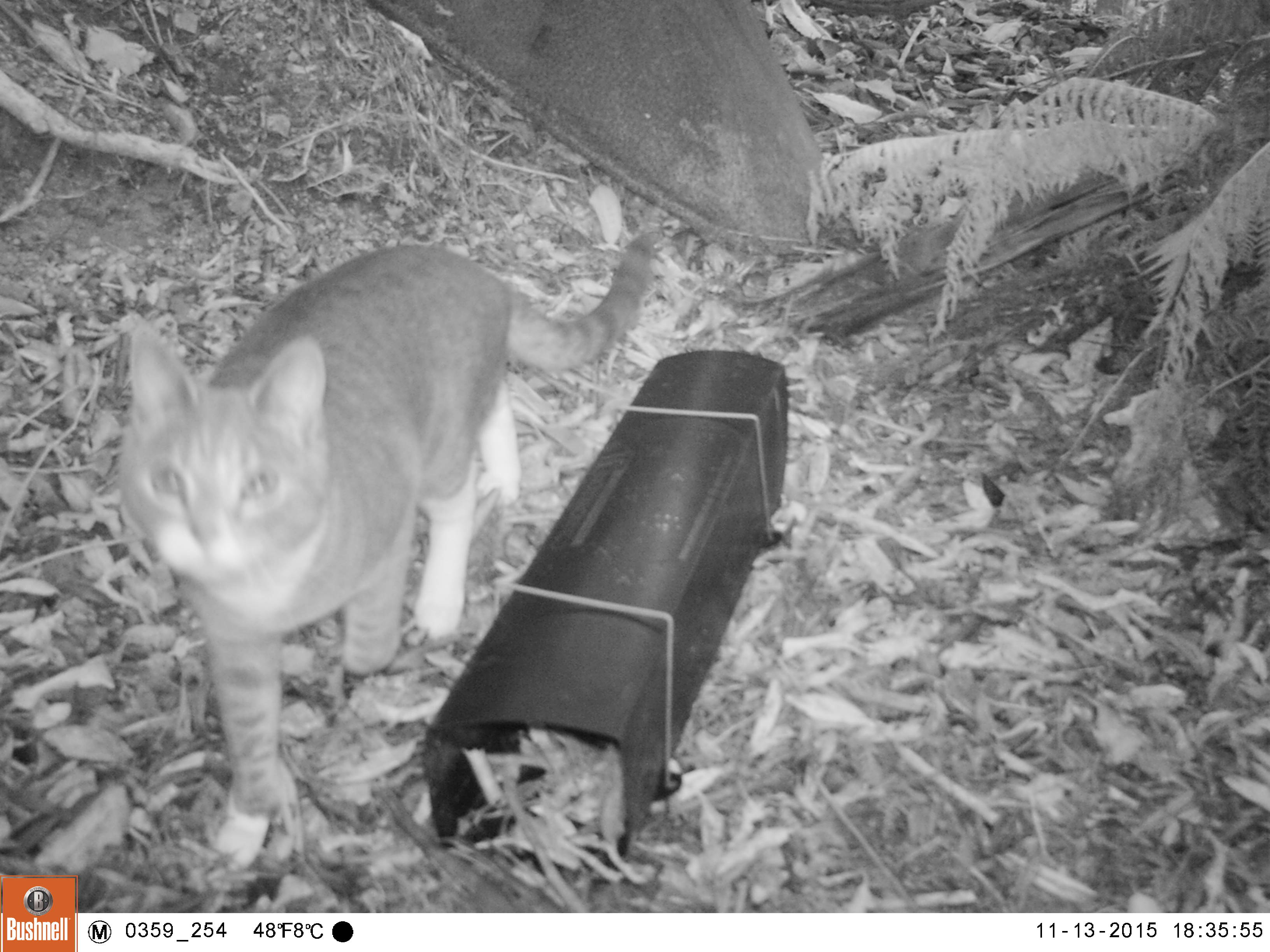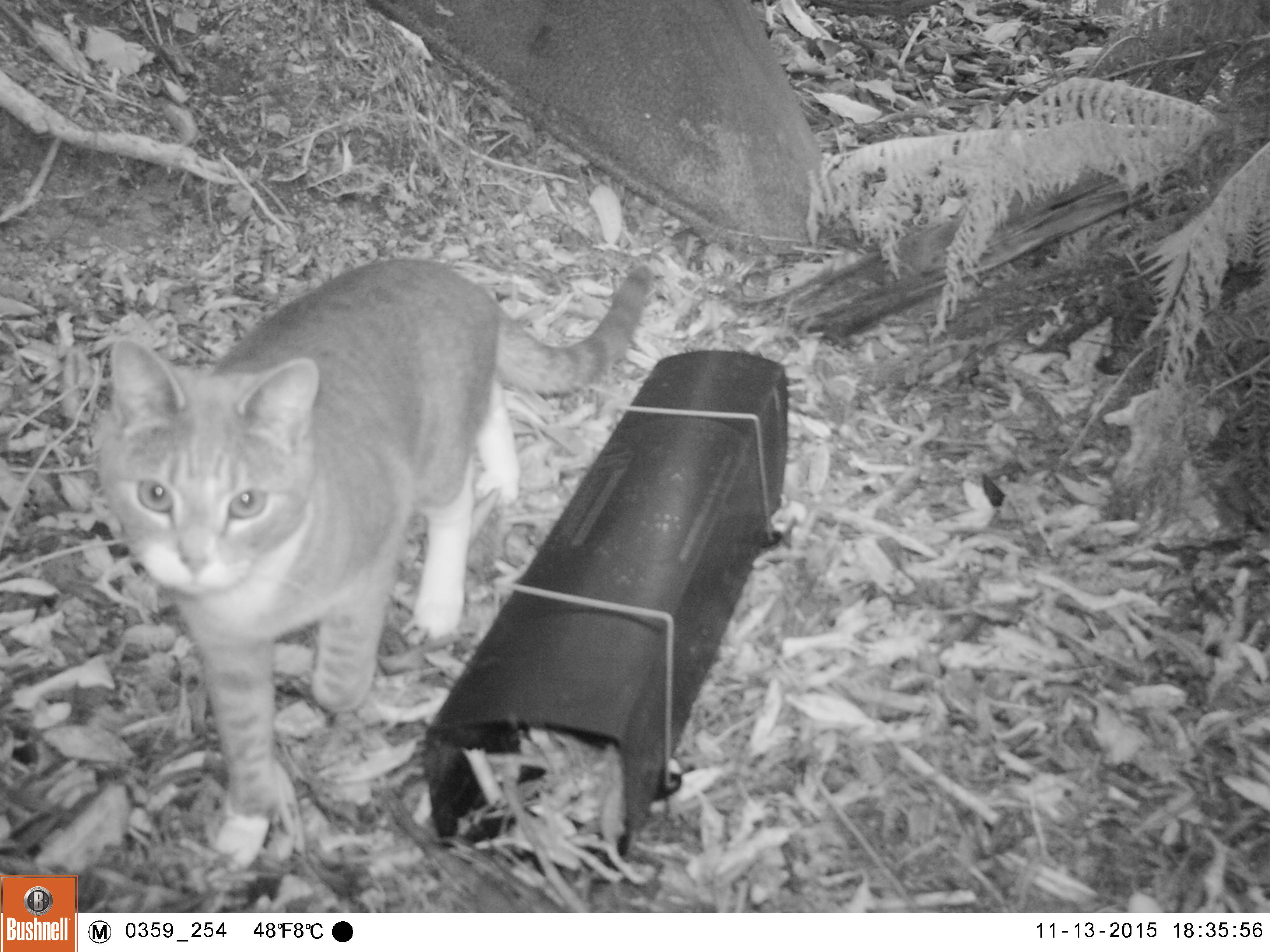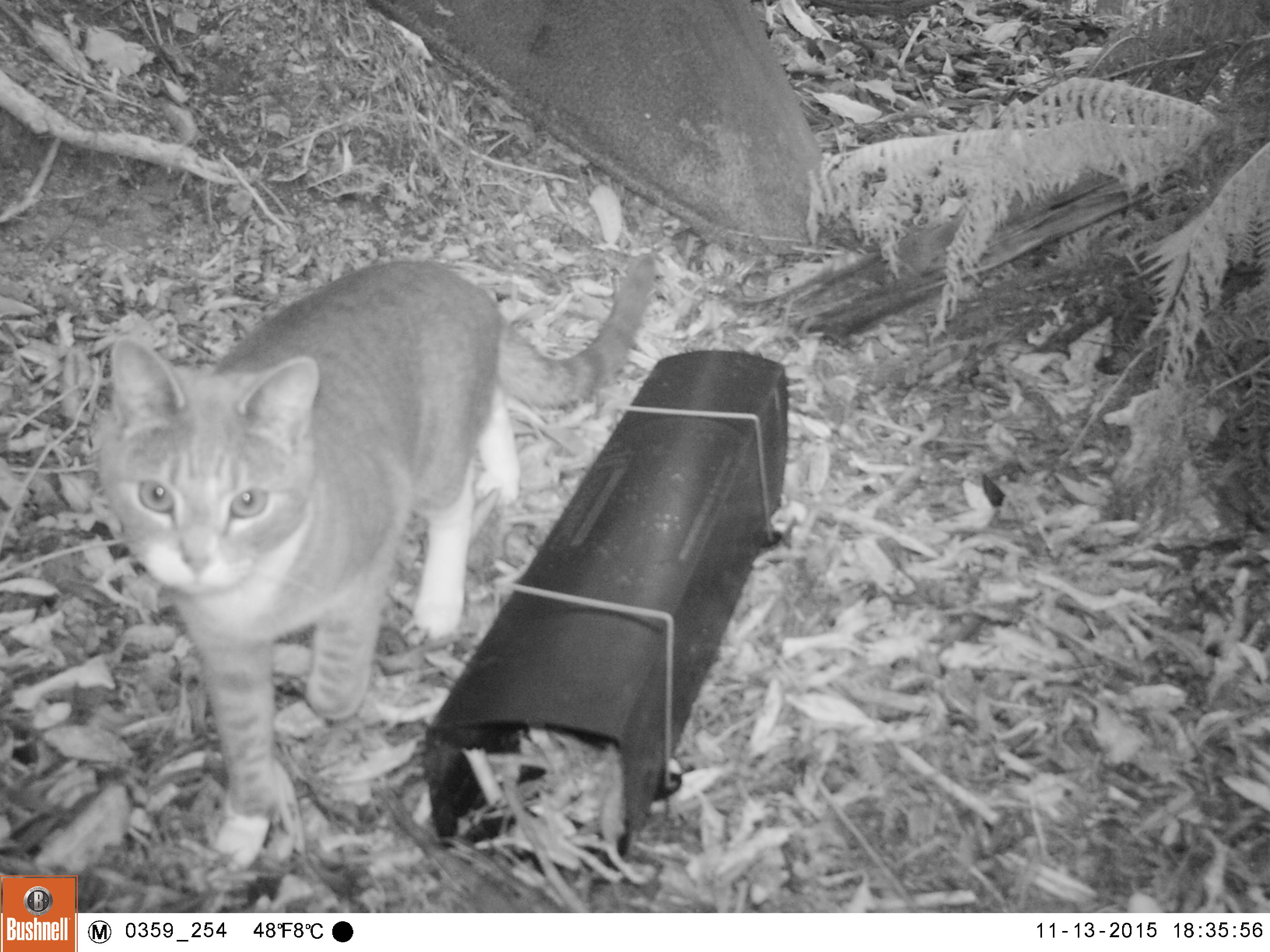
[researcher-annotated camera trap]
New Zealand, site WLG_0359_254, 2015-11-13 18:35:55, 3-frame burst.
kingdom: Animalia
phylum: Chordata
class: Mammalia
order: Carnivora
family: Felidae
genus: Felis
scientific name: Felis catus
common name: domestic cat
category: cat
Cat (domestic cat) (Felis catus).